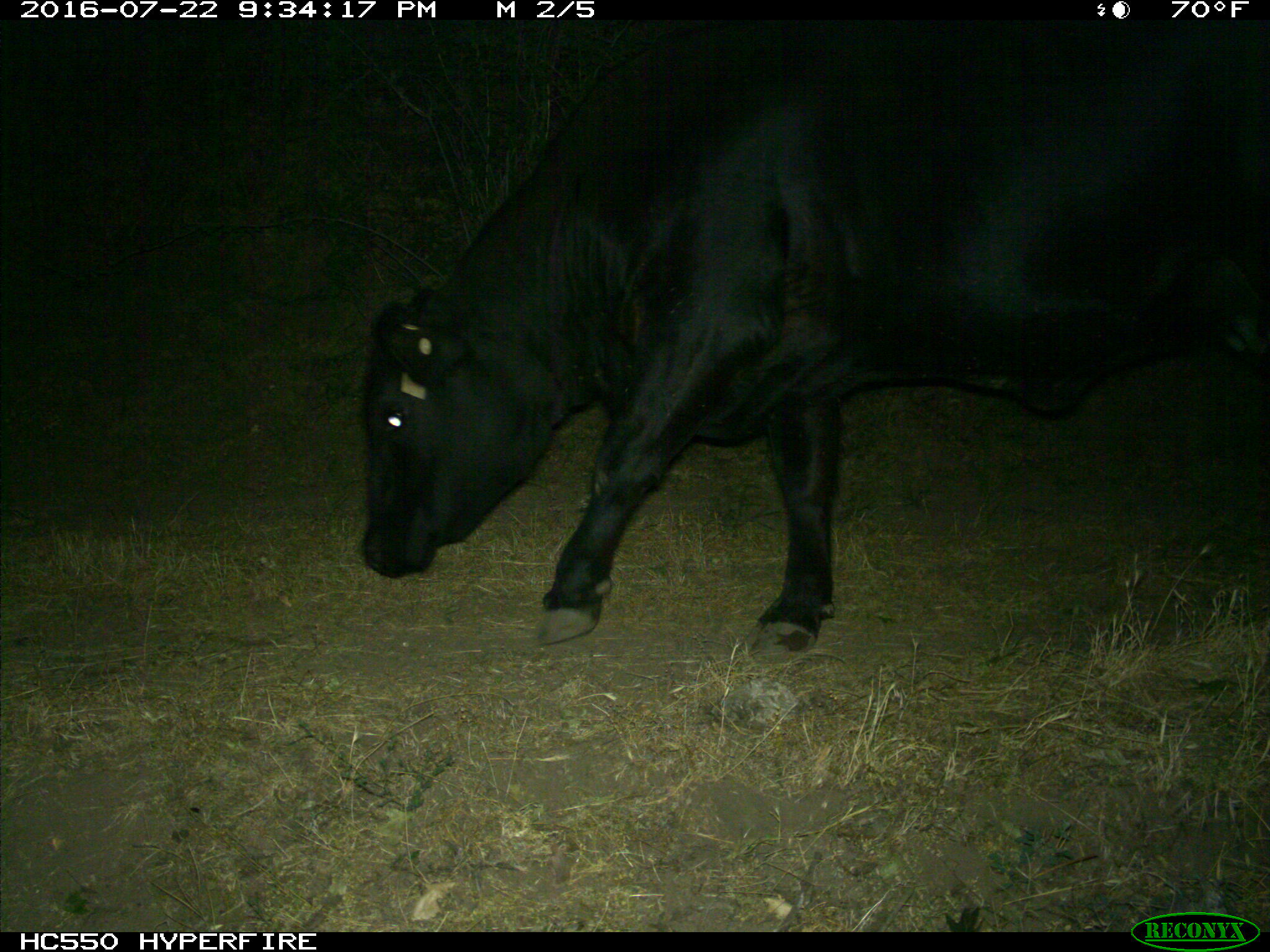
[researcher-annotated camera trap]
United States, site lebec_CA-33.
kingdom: Animalia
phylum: Chordata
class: Mammalia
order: Artiodactyla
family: Bovidae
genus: Bos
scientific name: Bos taurus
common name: domestic cow